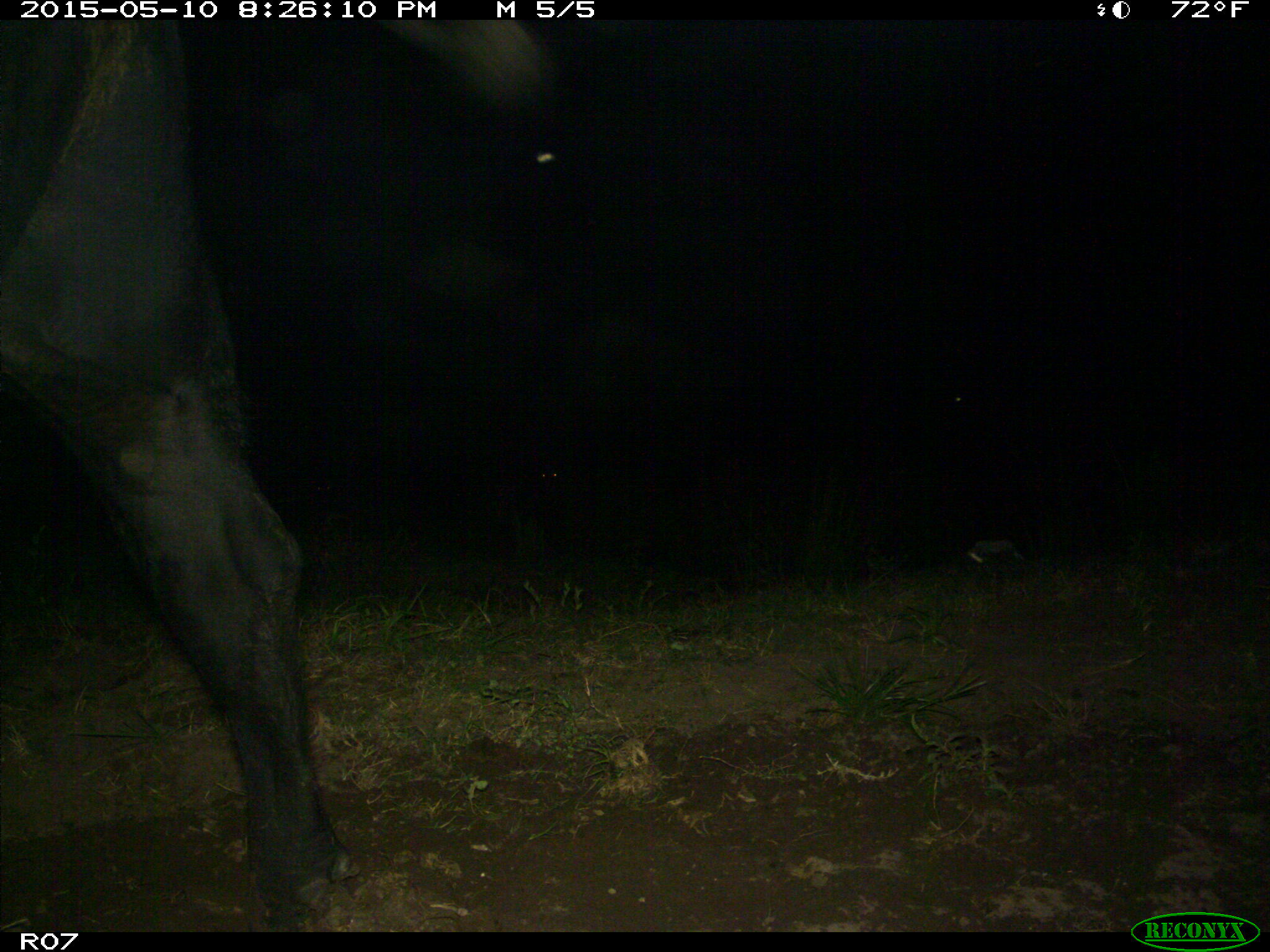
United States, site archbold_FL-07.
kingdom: Animalia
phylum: Chordata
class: Mammalia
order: Artiodactyla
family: Bovidae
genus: Bos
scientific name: Bos taurus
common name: domestic cow